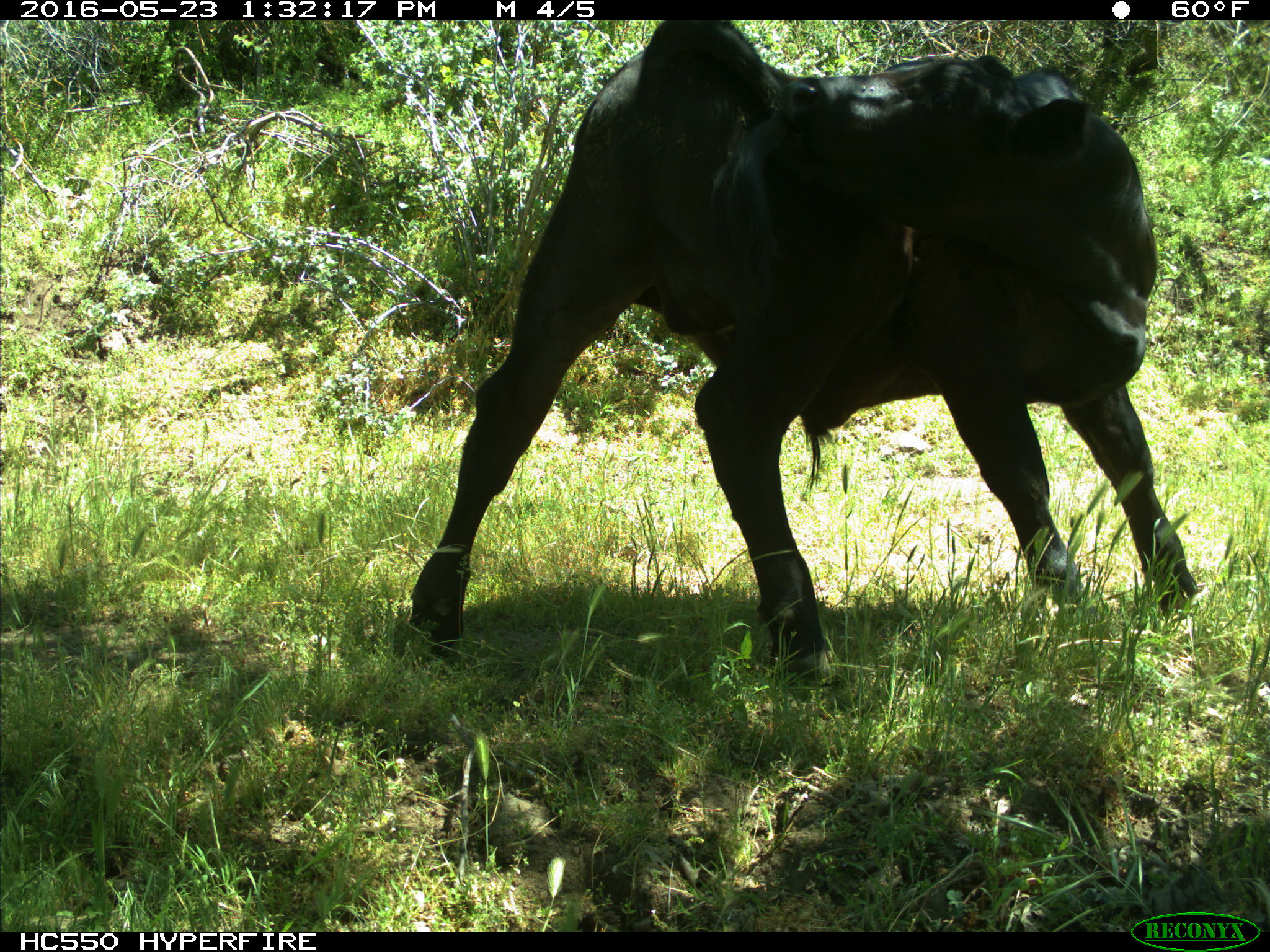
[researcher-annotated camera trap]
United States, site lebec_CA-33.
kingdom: Animalia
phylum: Chordata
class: Mammalia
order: Artiodactyla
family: Bovidae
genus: Bos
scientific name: Bos taurus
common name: domestic cow